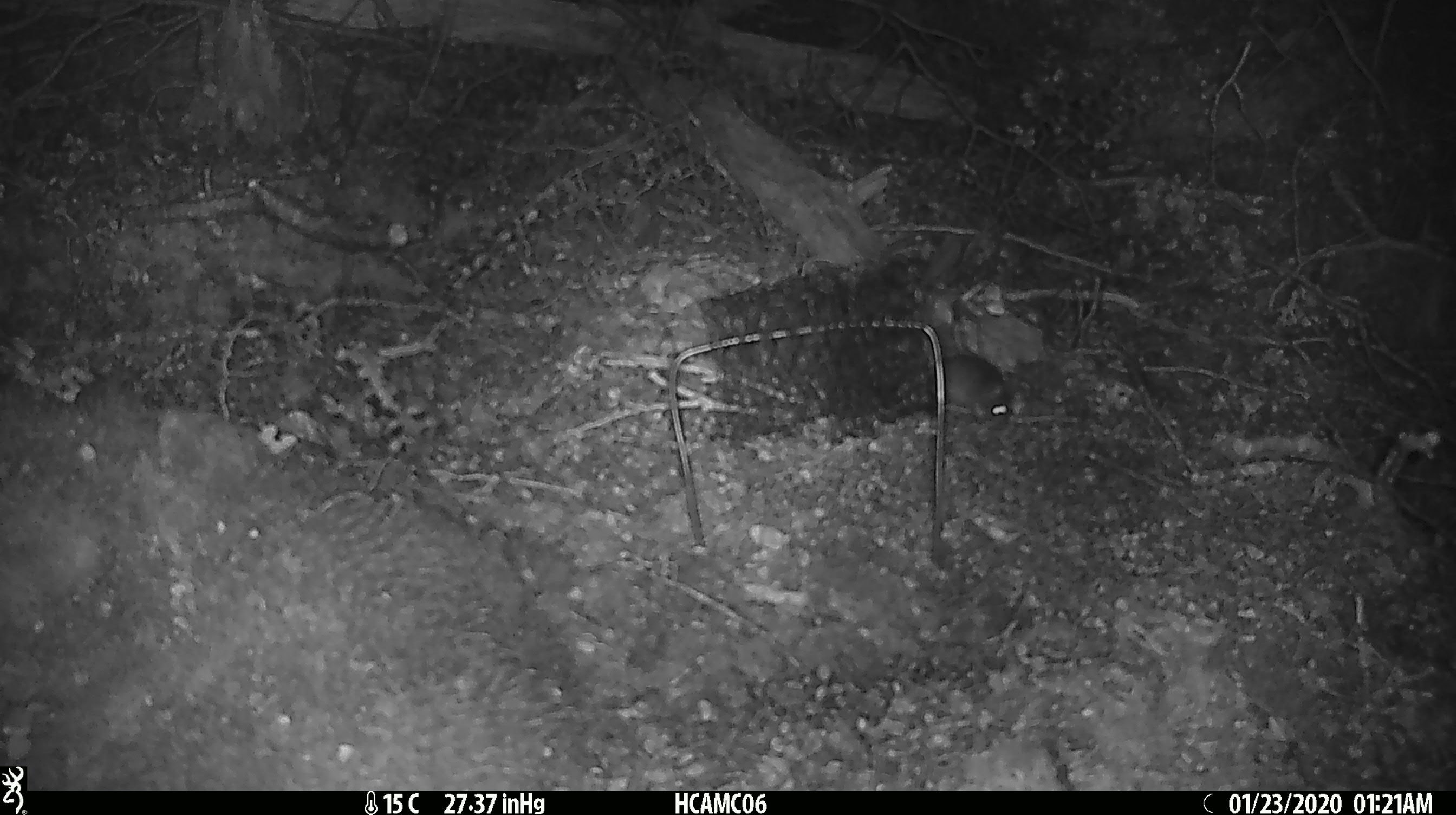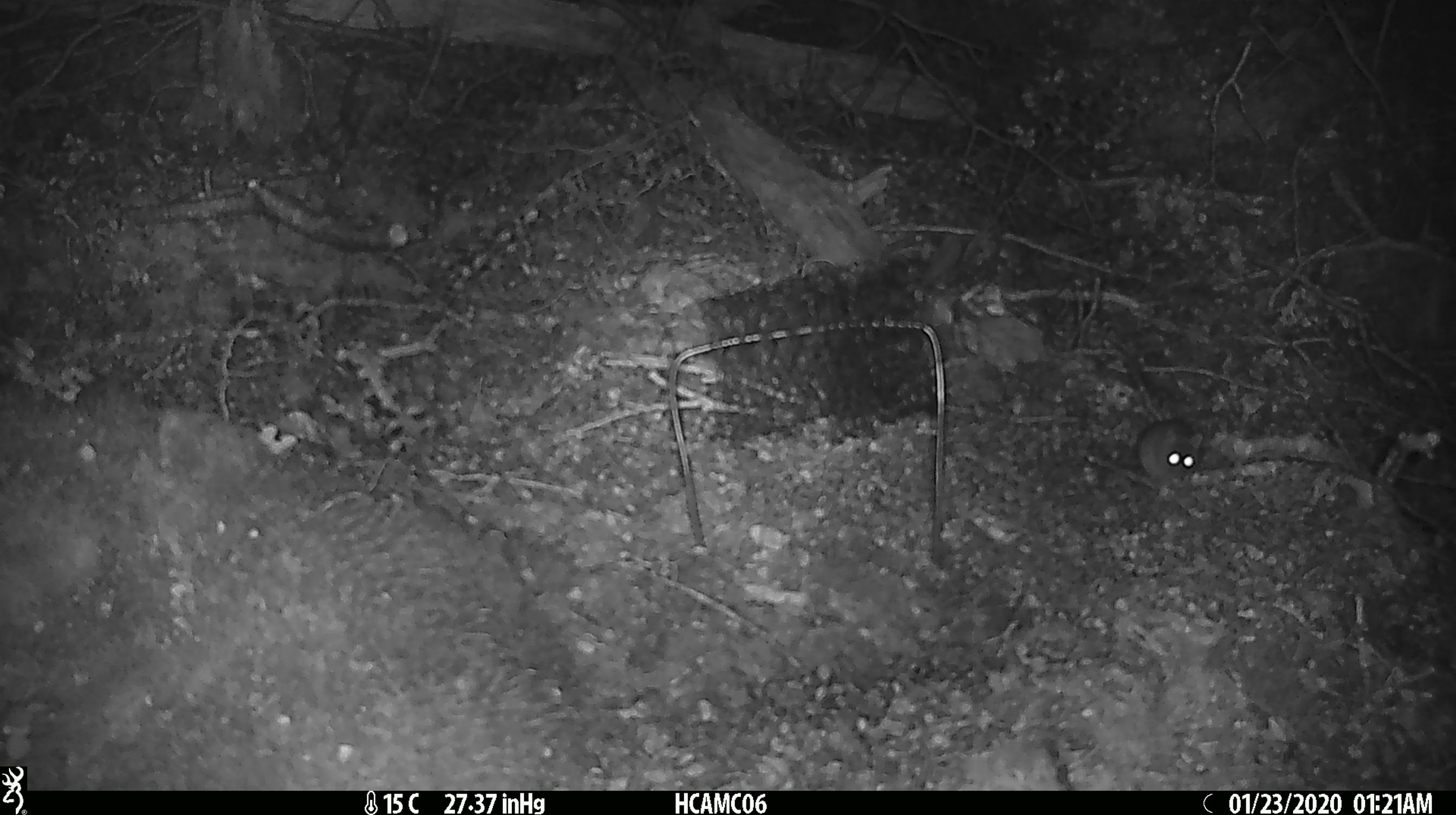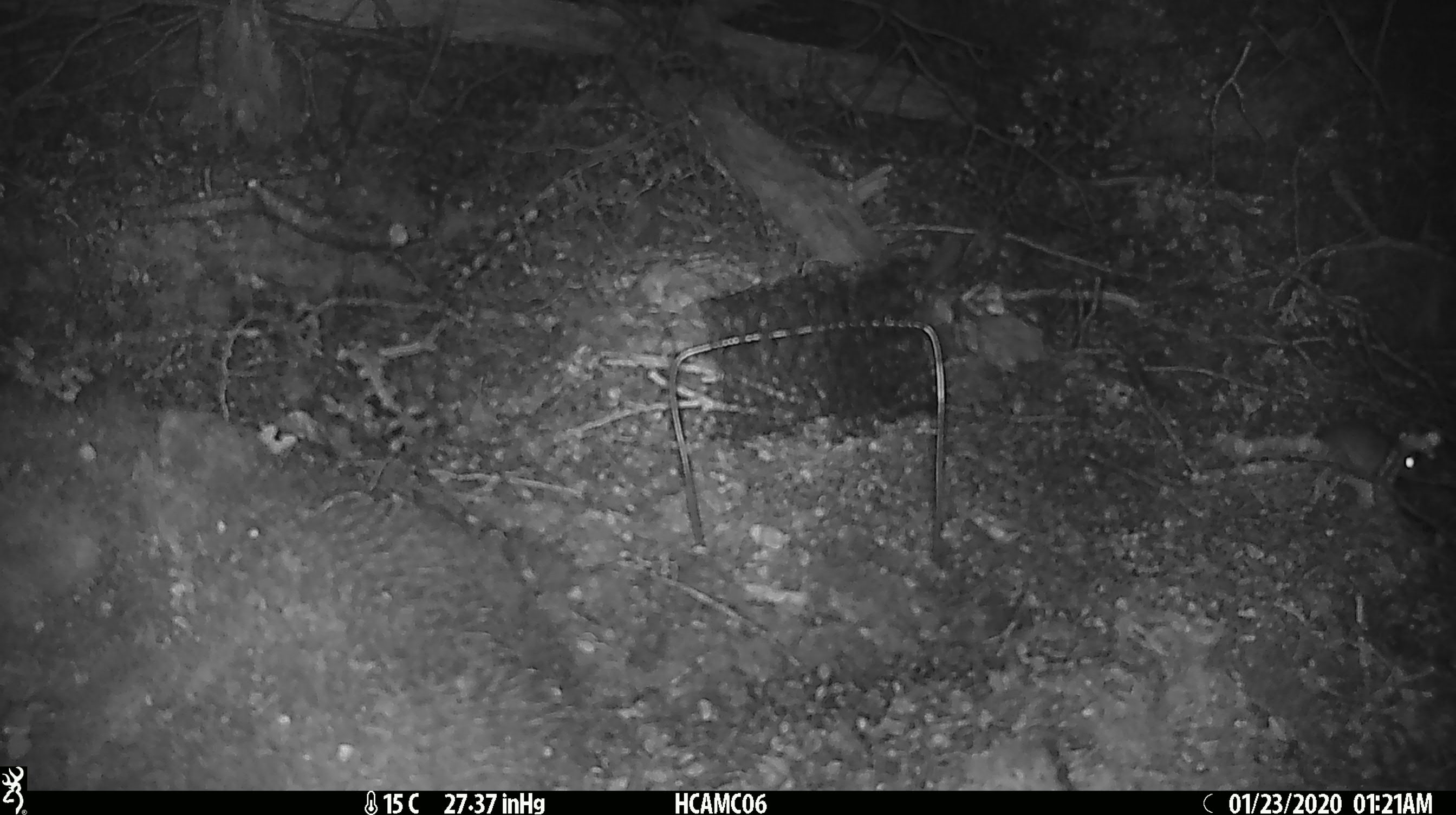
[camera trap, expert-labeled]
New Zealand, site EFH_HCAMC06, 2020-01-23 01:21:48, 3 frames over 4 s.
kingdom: Animalia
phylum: Chordata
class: Mammalia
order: Rodentia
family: Muridae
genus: Mus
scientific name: Mus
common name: mouse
Mouse (Mus).